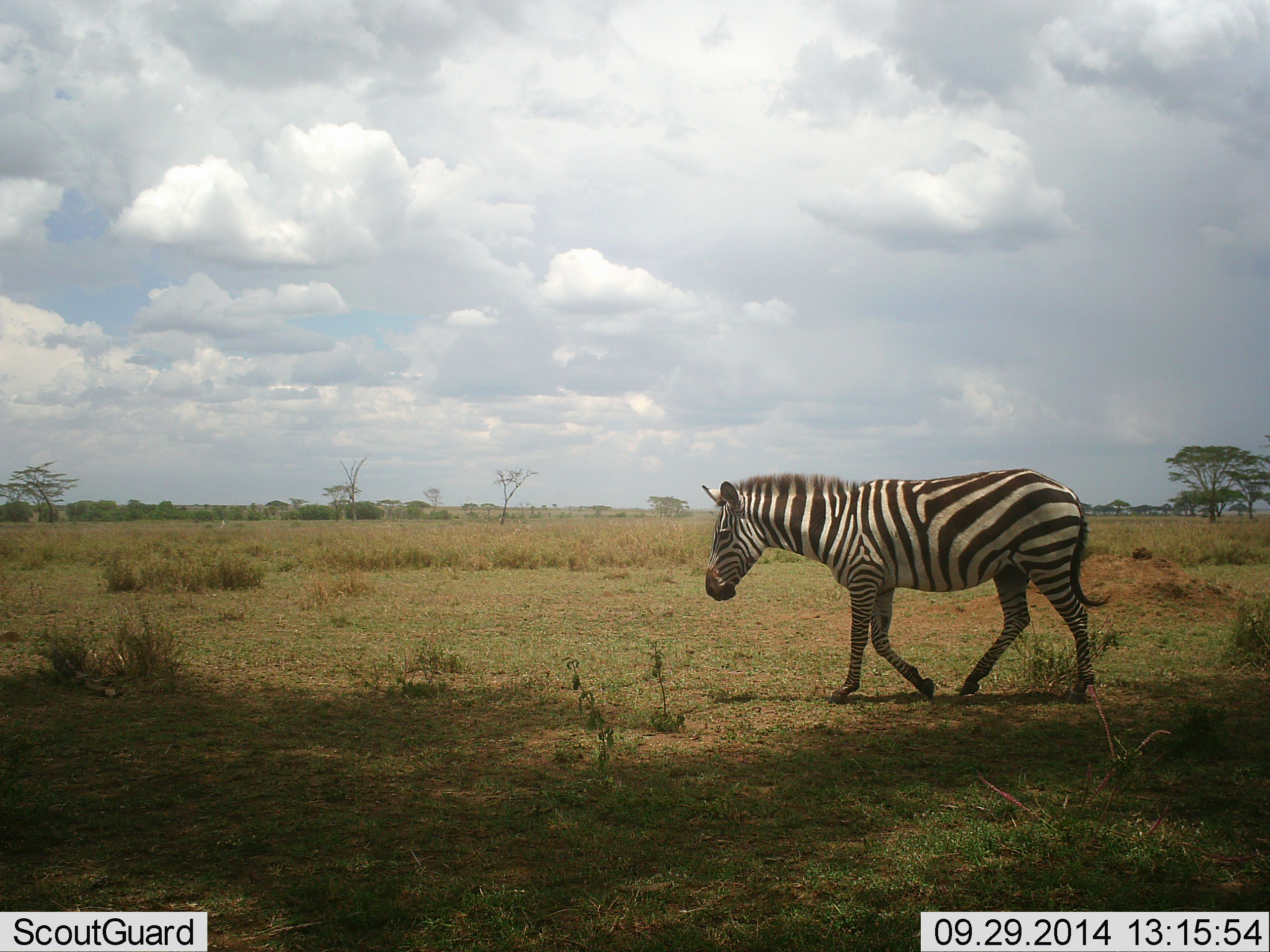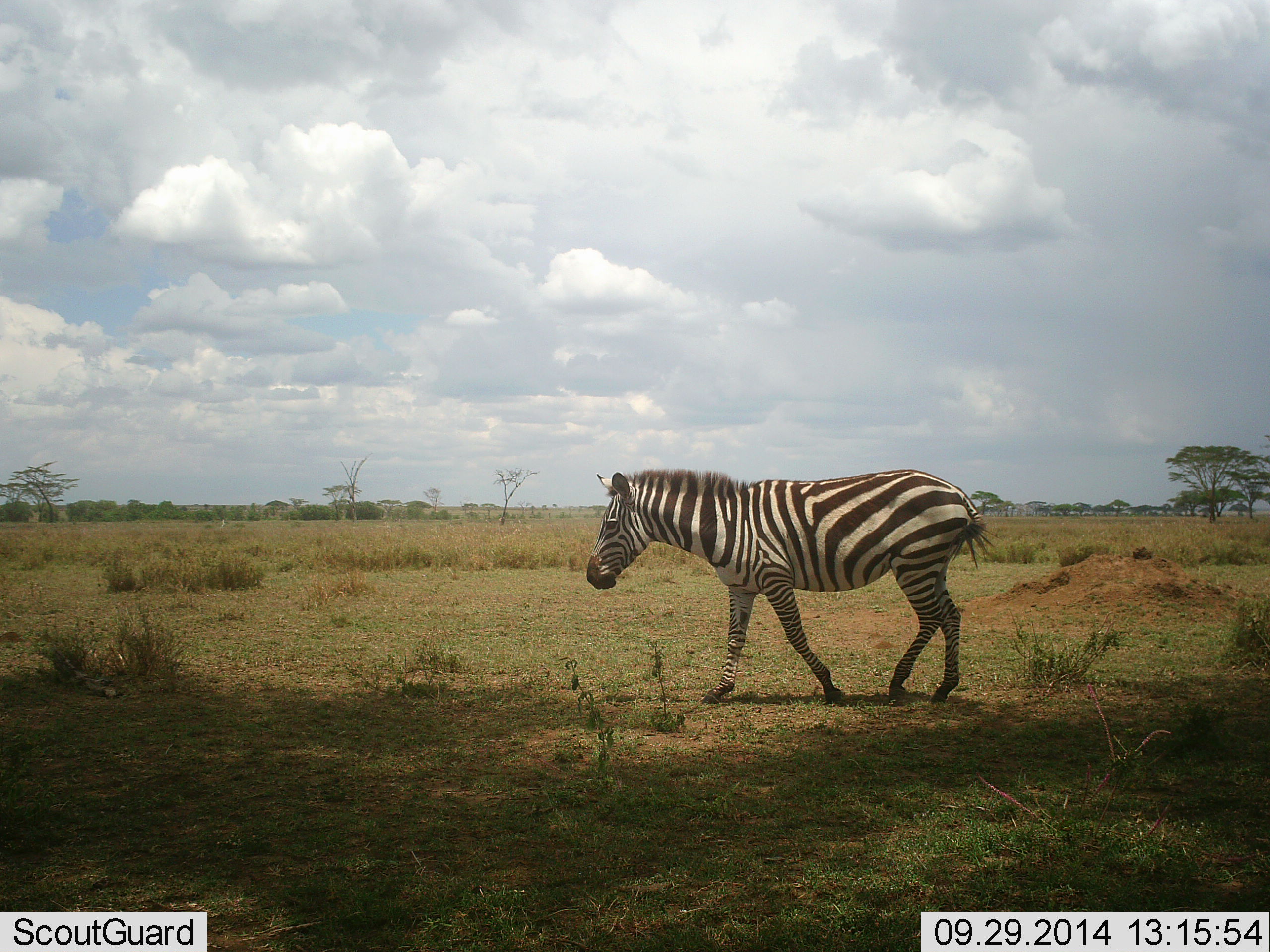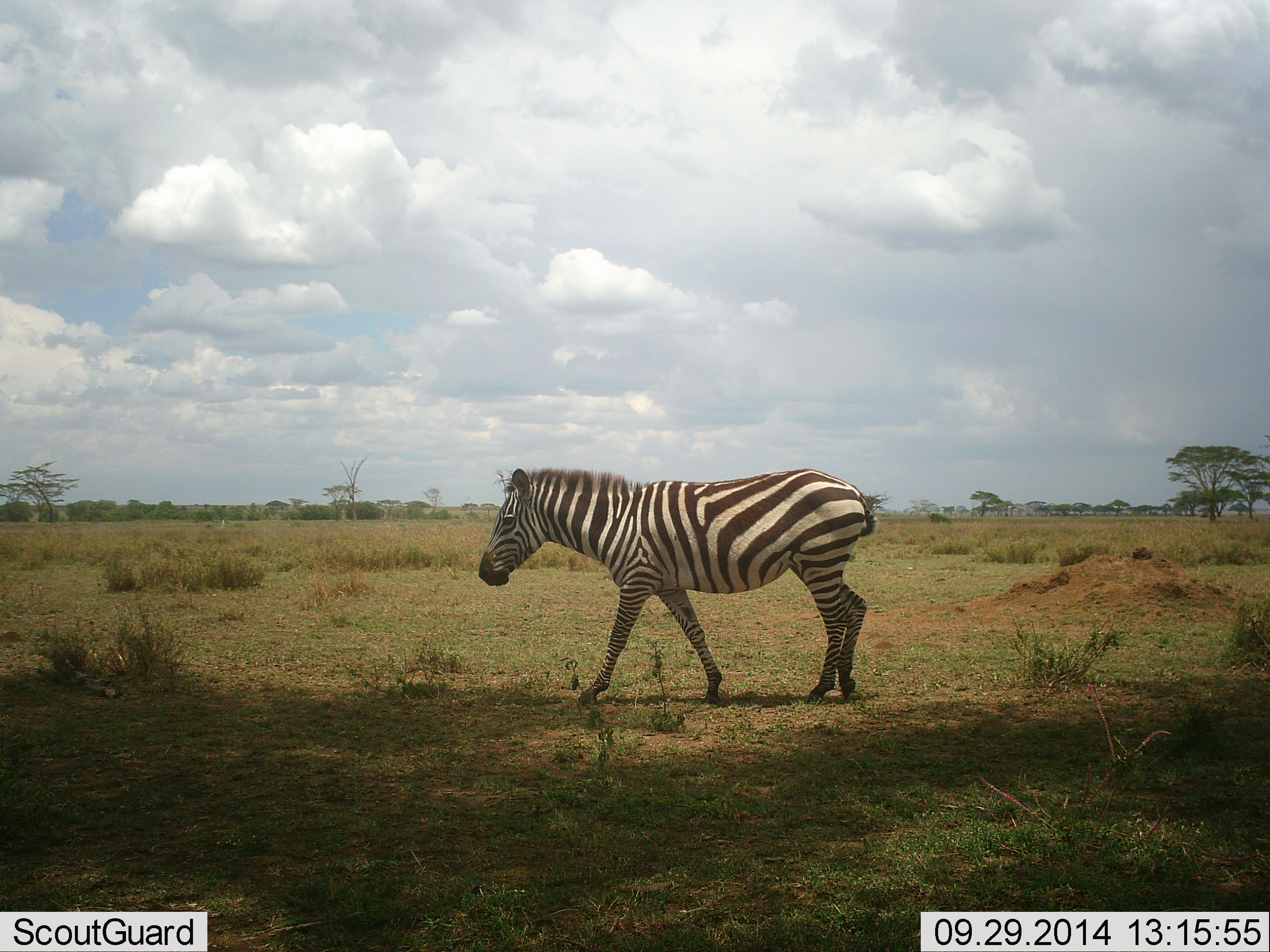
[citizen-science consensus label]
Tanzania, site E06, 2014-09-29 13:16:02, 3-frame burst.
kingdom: Animalia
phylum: Chordata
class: Mammalia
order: Perissodactyla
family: Equidae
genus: Equus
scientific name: Equus quagga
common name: plains zebra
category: zebra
Zebra (plains zebra) (Equus quagga), count 1. Behavior (volunteer vote fractions): standing 0%, resting 0%, moving 100%, interacting 0%. Young present (vote fraction): 0%. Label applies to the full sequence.